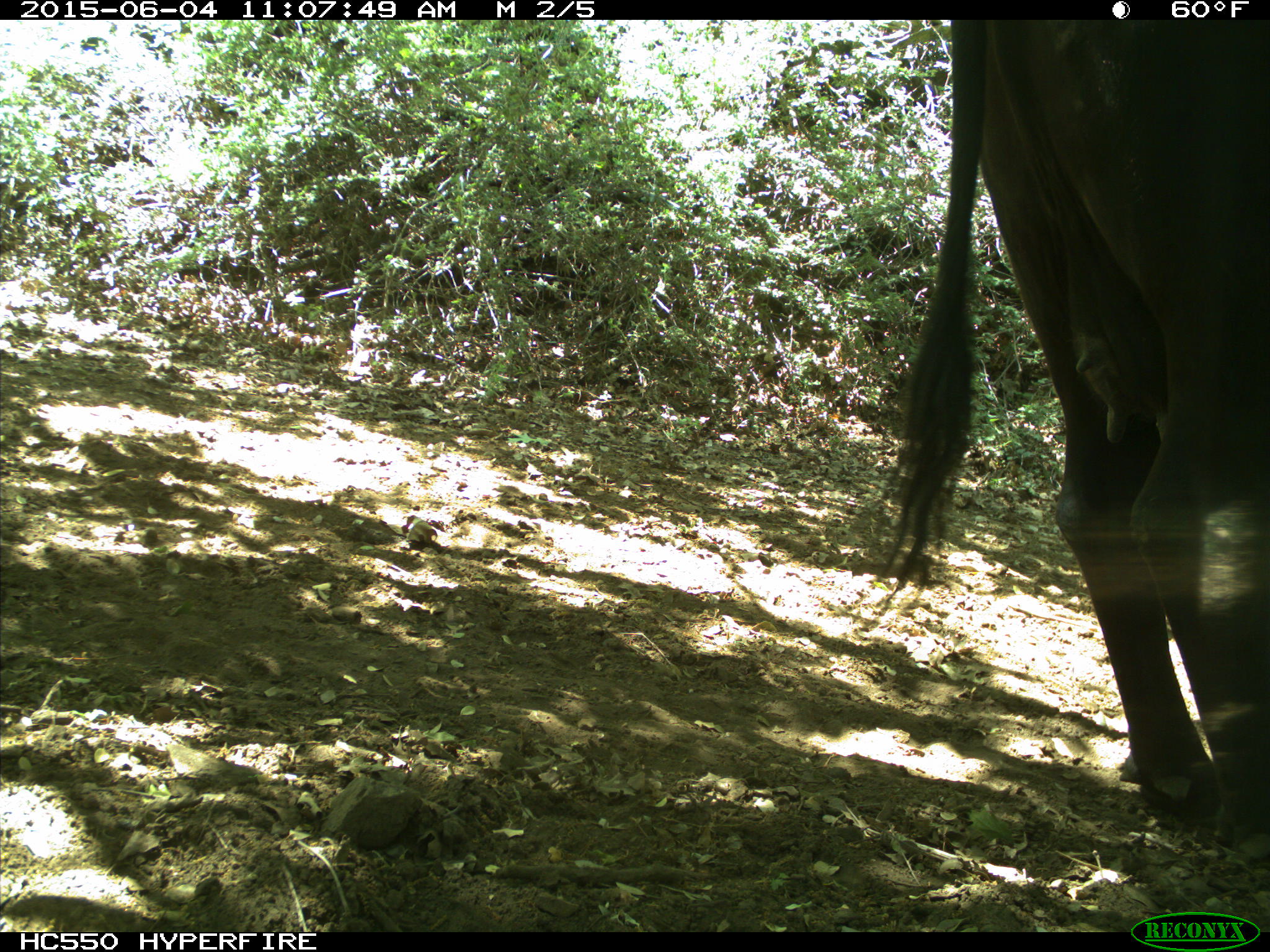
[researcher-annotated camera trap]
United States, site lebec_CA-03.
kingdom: Animalia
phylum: Chordata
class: Mammalia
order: Artiodactyla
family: Bovidae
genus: Bos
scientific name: Bos taurus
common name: domestic cow